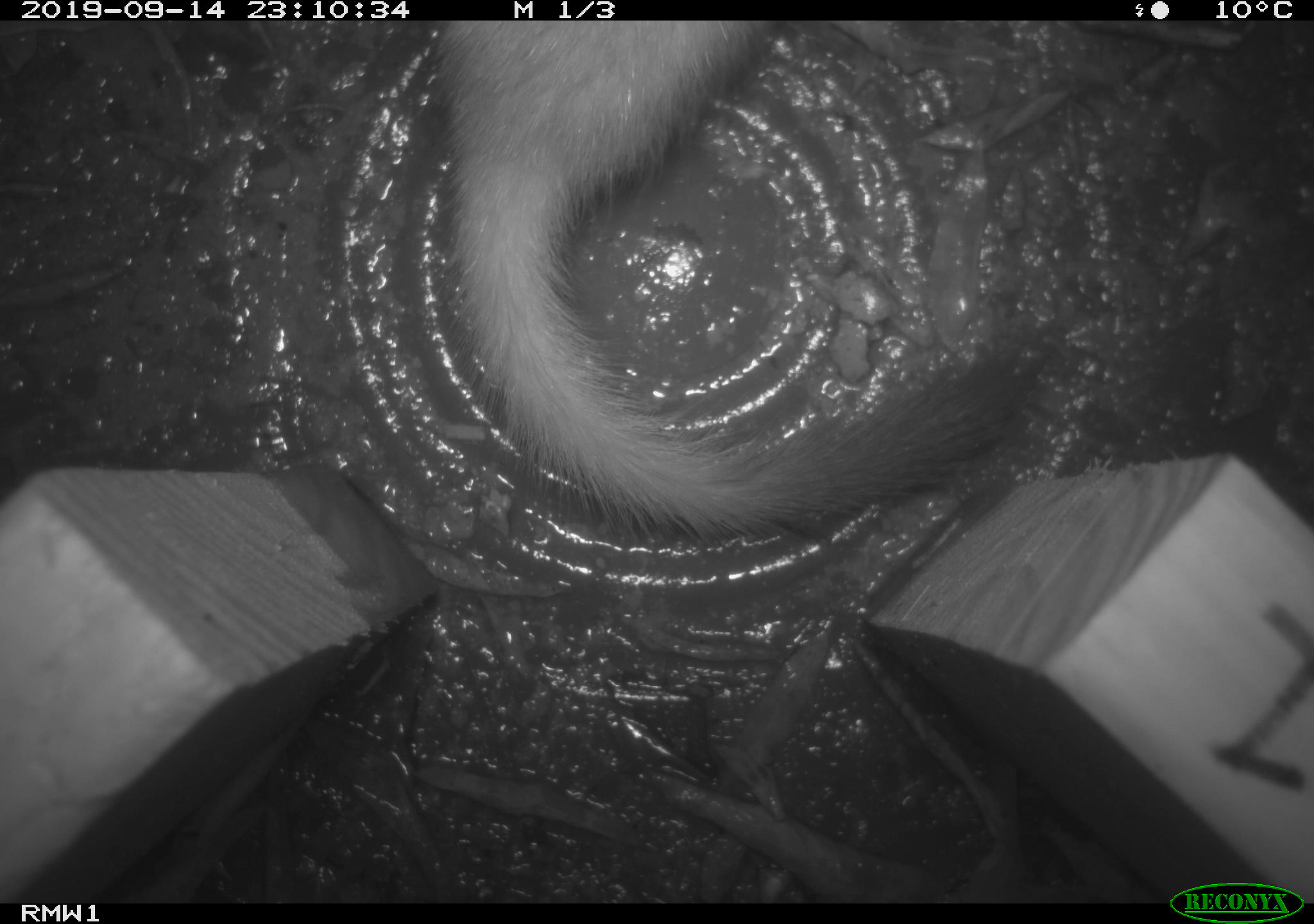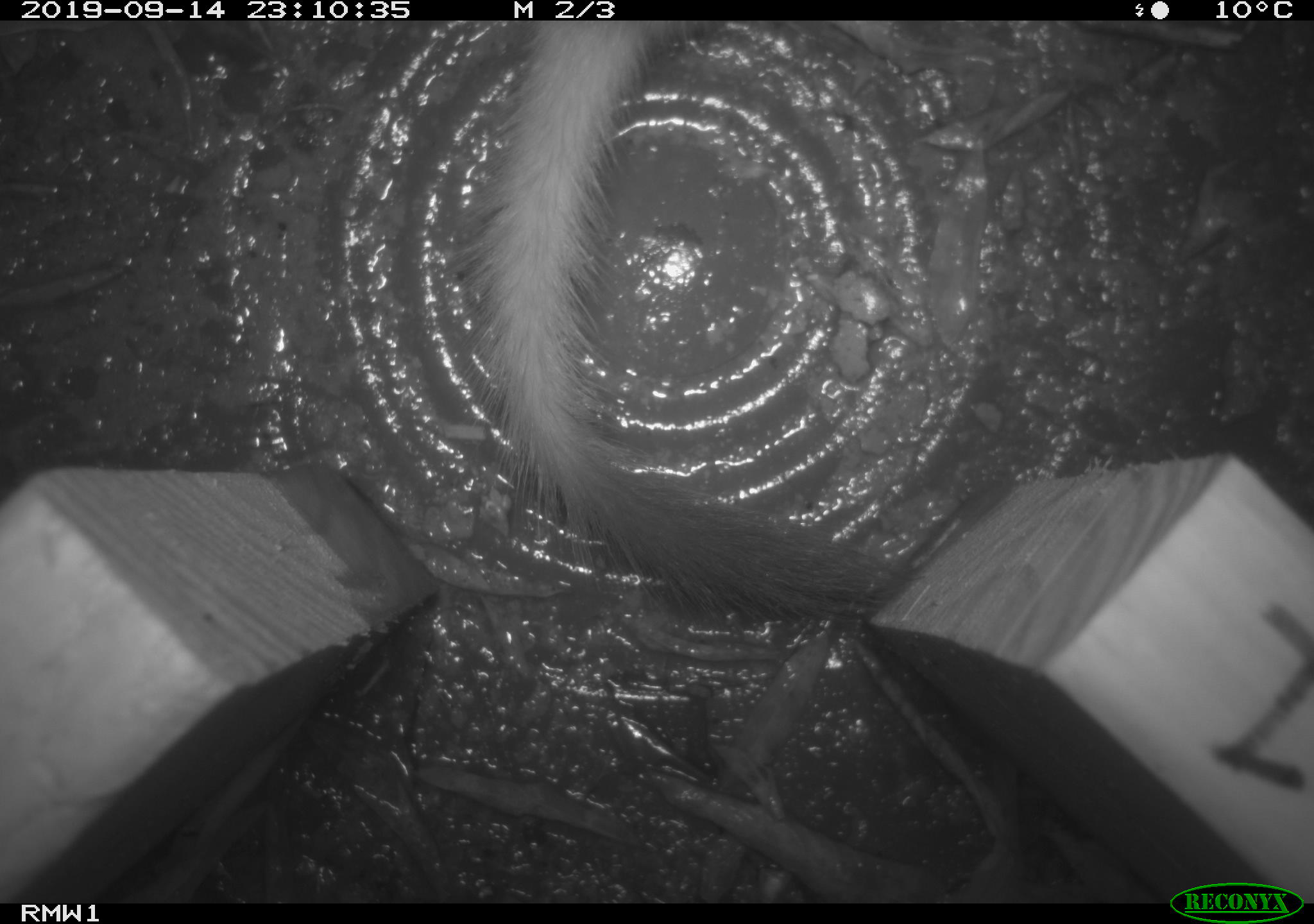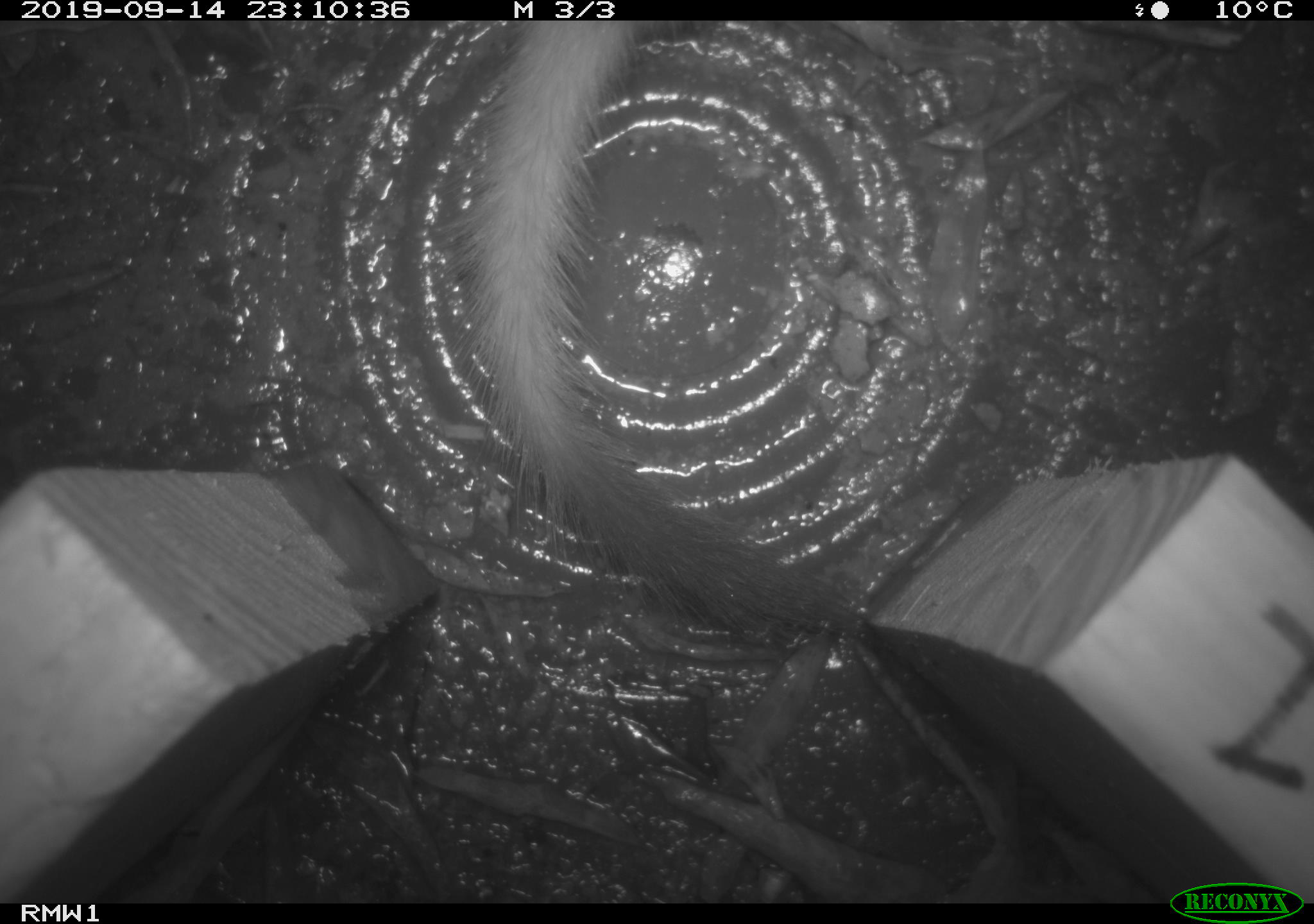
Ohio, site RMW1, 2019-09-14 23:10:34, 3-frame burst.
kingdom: Animalia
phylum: Chordata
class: Mammalia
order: Carnivora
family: Mustelidae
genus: Neogale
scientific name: Neogale frenata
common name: long-tailed weasel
Long-tailed weasel (Neogale frenata).